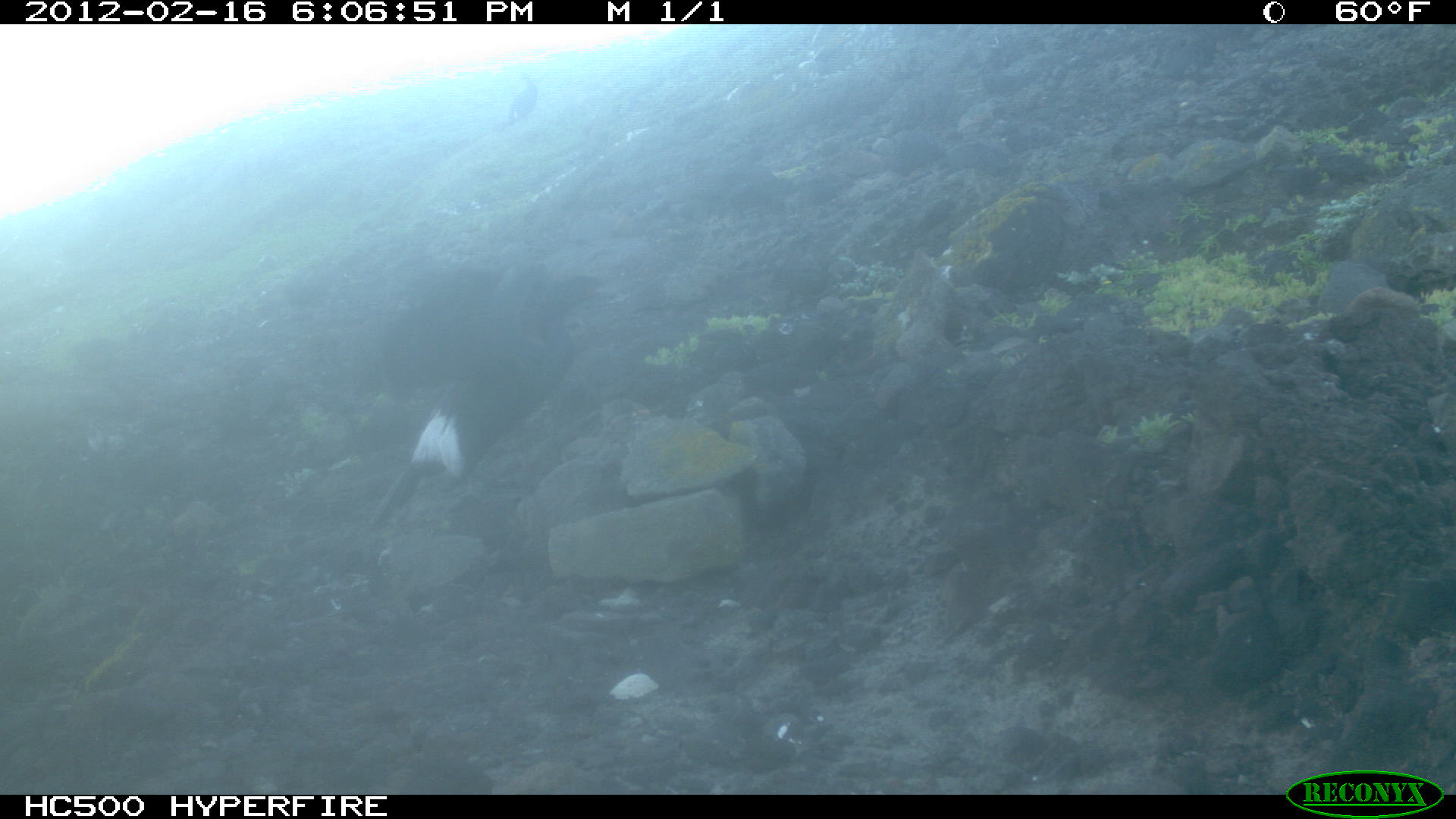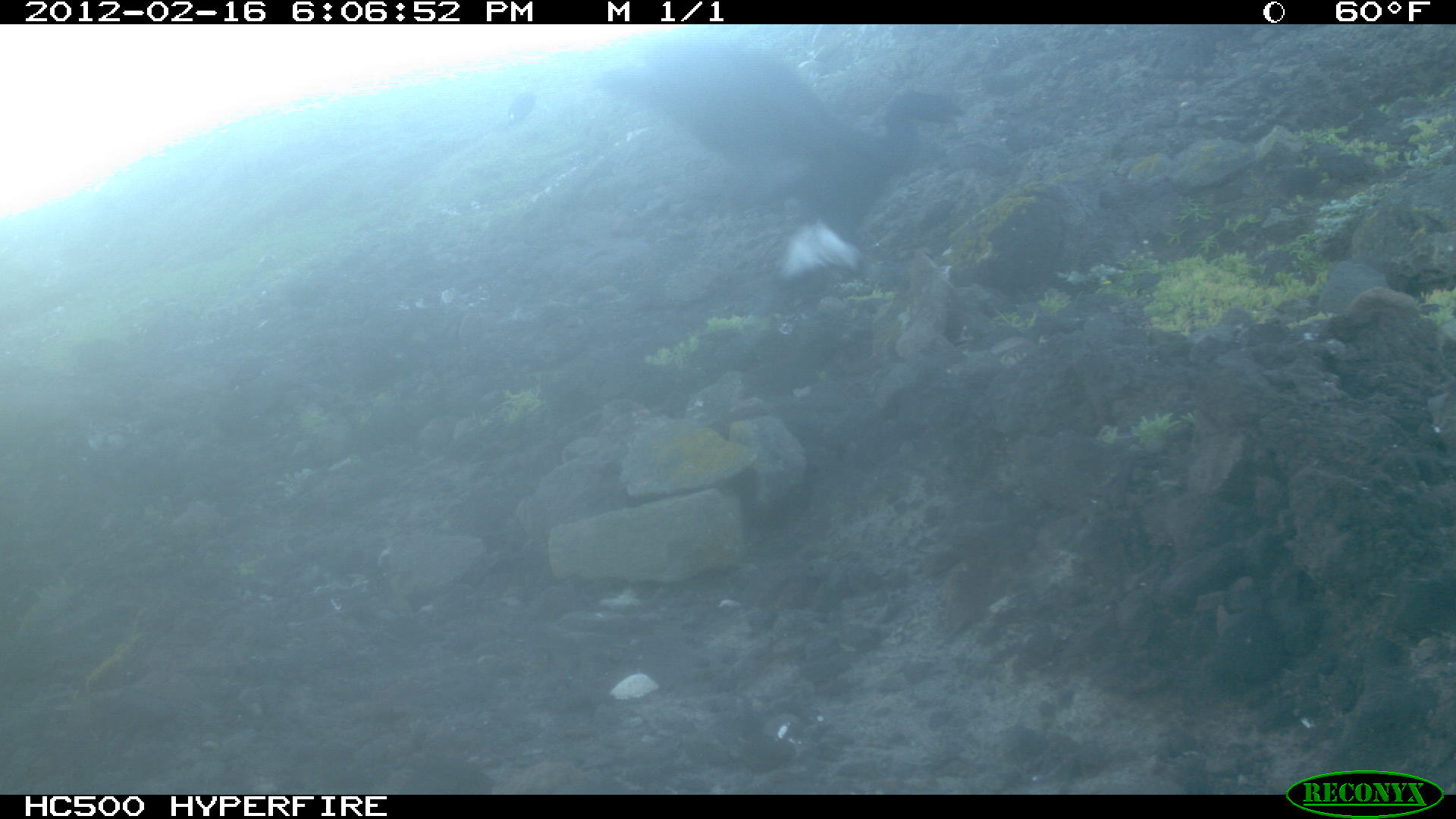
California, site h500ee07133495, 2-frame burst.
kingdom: Animalia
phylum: Chordata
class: Aves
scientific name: Aves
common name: bird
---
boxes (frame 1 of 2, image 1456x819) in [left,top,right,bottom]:
bird: [366,255,612,533]; [385,259,558,380]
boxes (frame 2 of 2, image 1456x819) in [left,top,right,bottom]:
bird: [597,37,965,278]; [507,89,535,121]